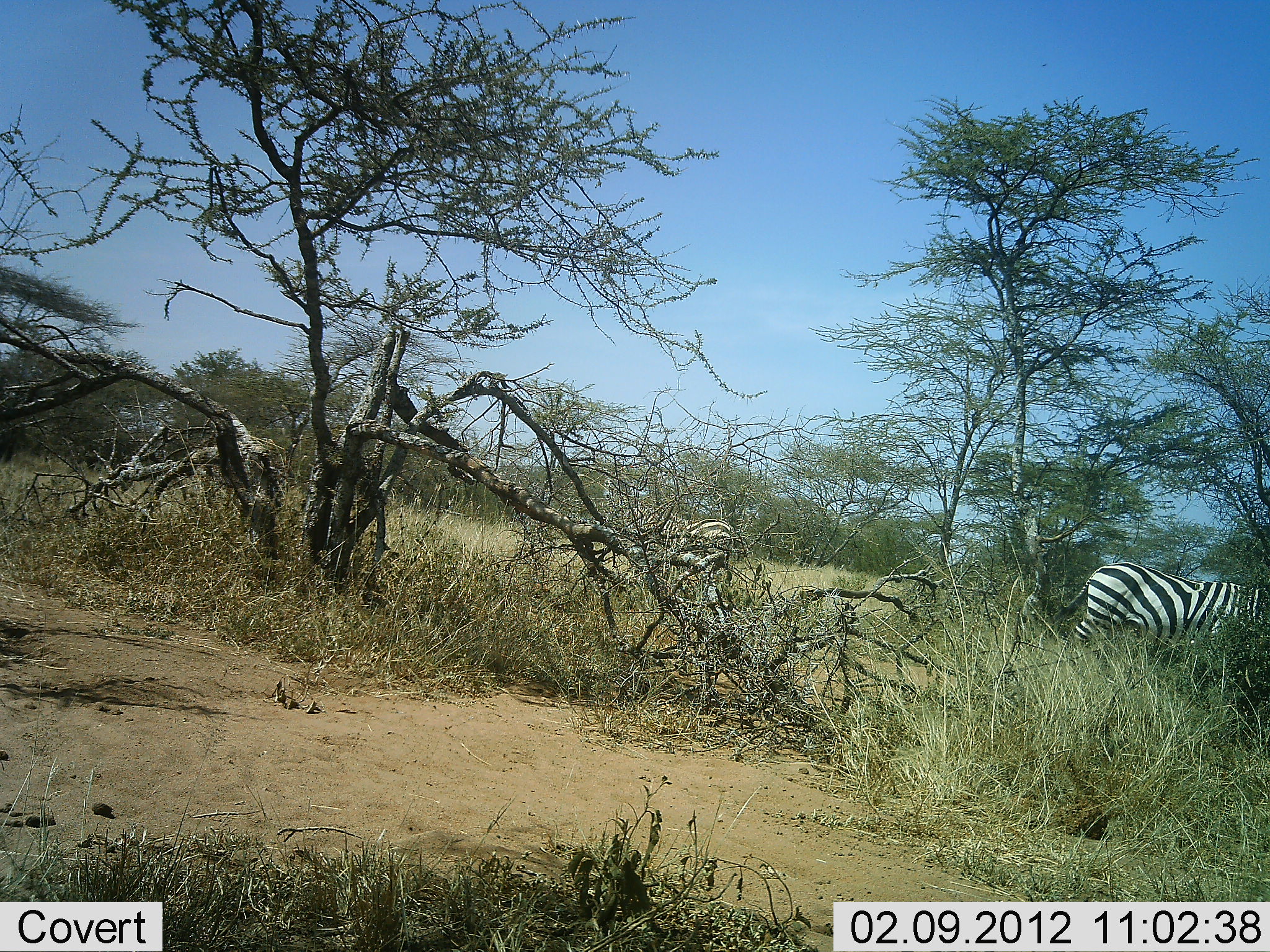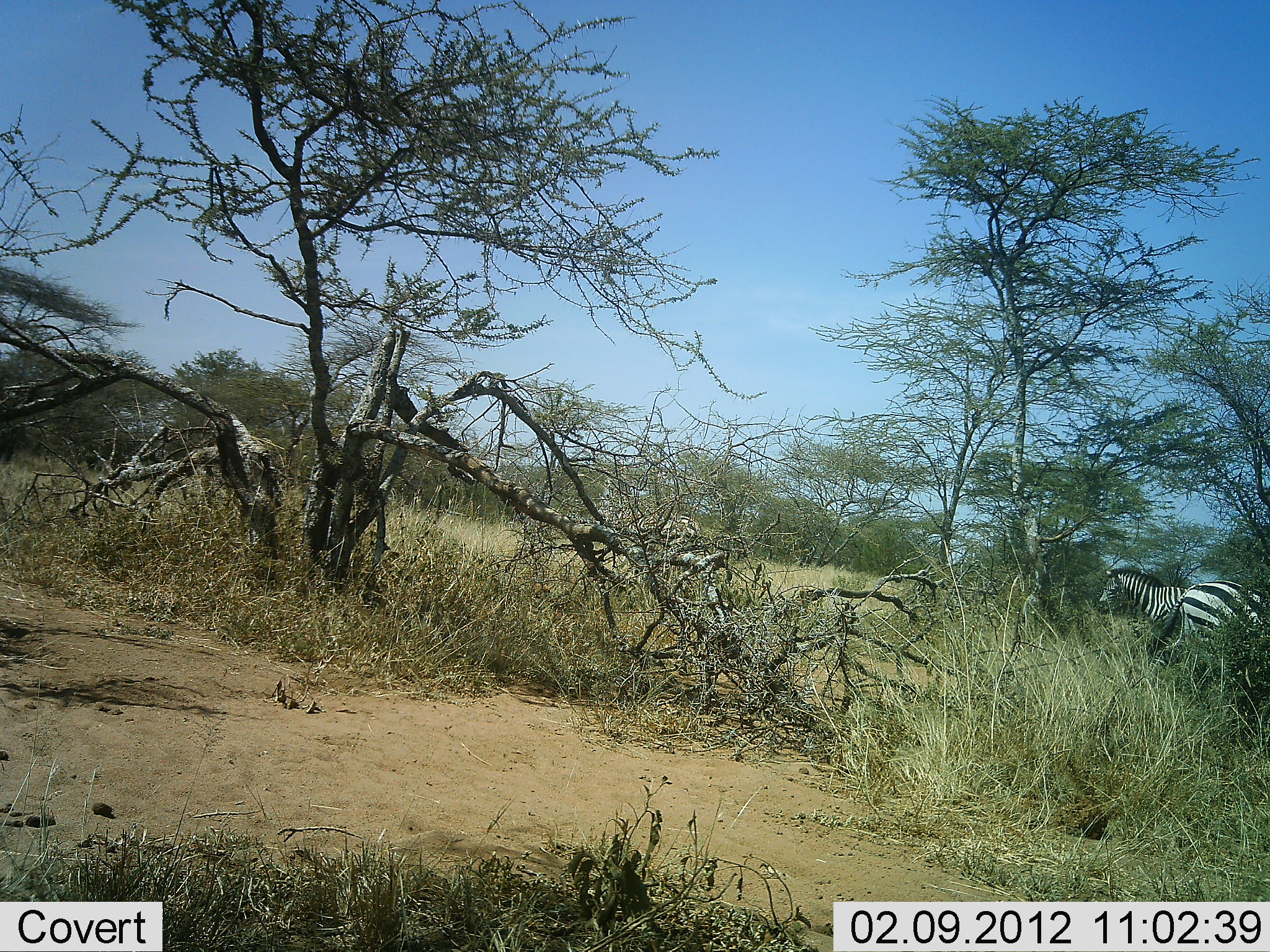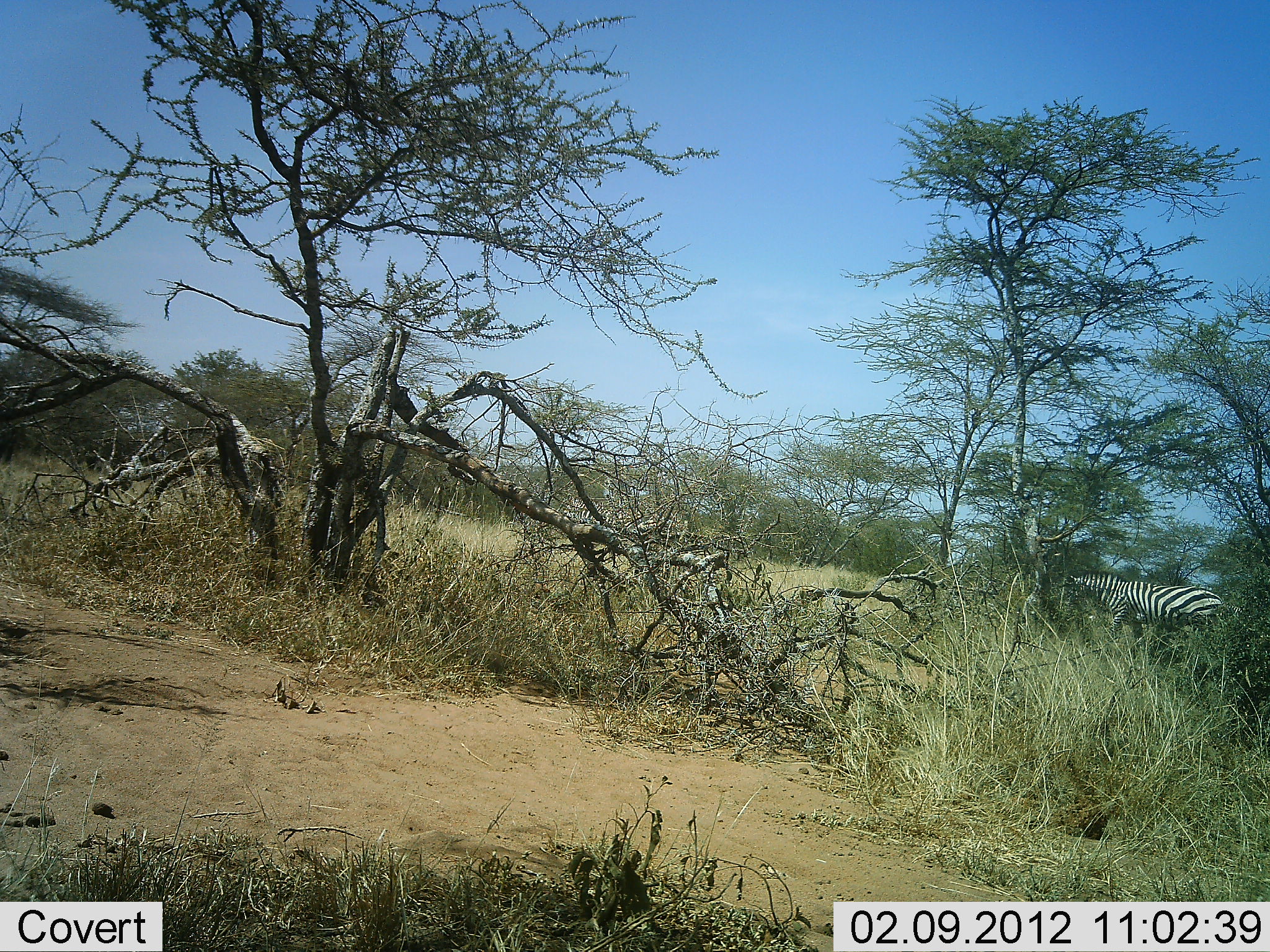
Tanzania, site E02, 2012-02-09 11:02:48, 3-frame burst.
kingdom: Animalia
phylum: Chordata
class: Mammalia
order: Perissodactyla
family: Equidae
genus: Equus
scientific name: Equus quagga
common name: plains zebra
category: zebra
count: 3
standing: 12%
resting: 0%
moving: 81%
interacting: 0%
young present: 0%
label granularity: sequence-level